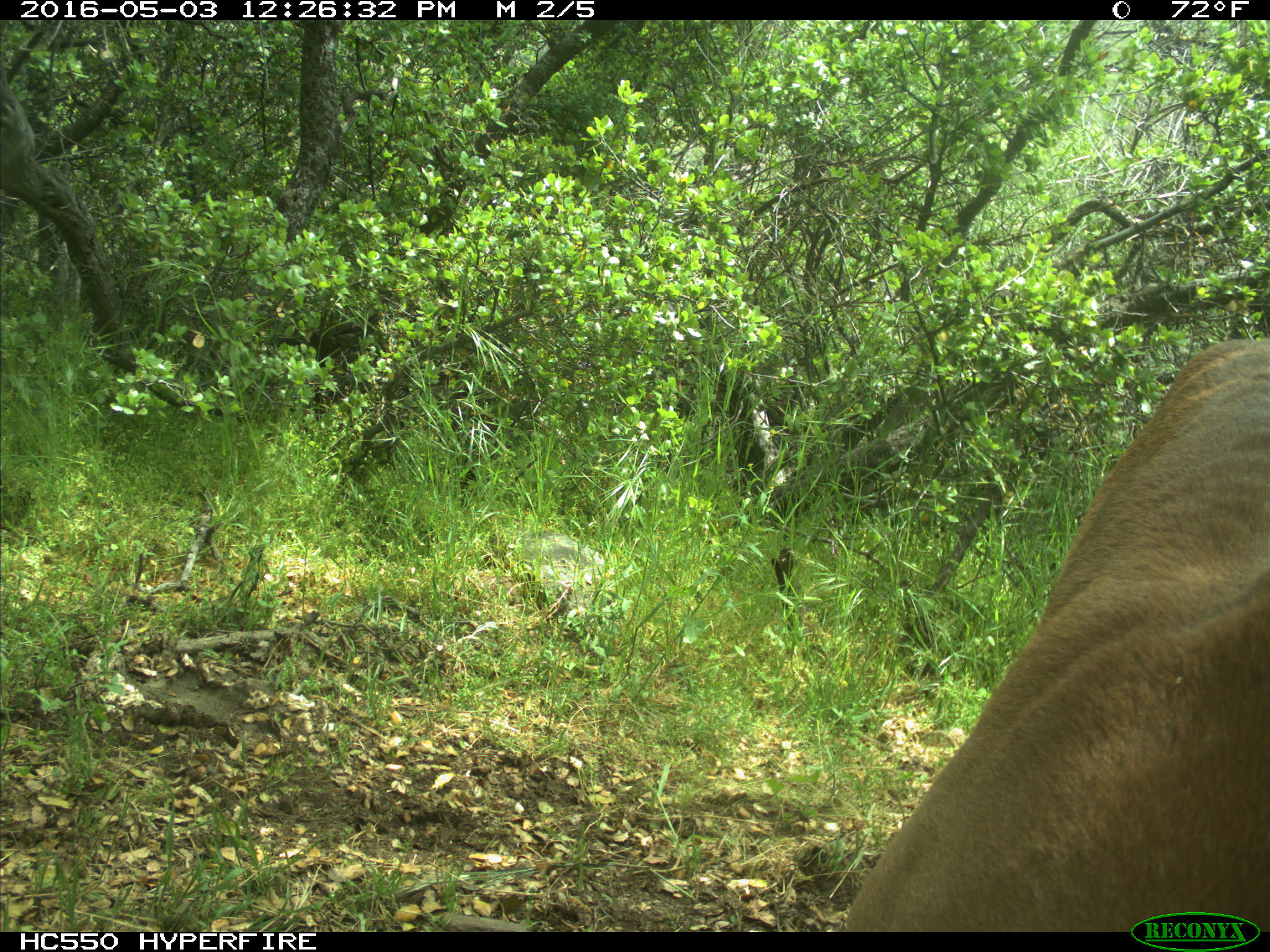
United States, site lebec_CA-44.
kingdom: Animalia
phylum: Chordata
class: Mammalia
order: Carnivora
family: Felidae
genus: Puma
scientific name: Puma concolor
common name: mountain lion